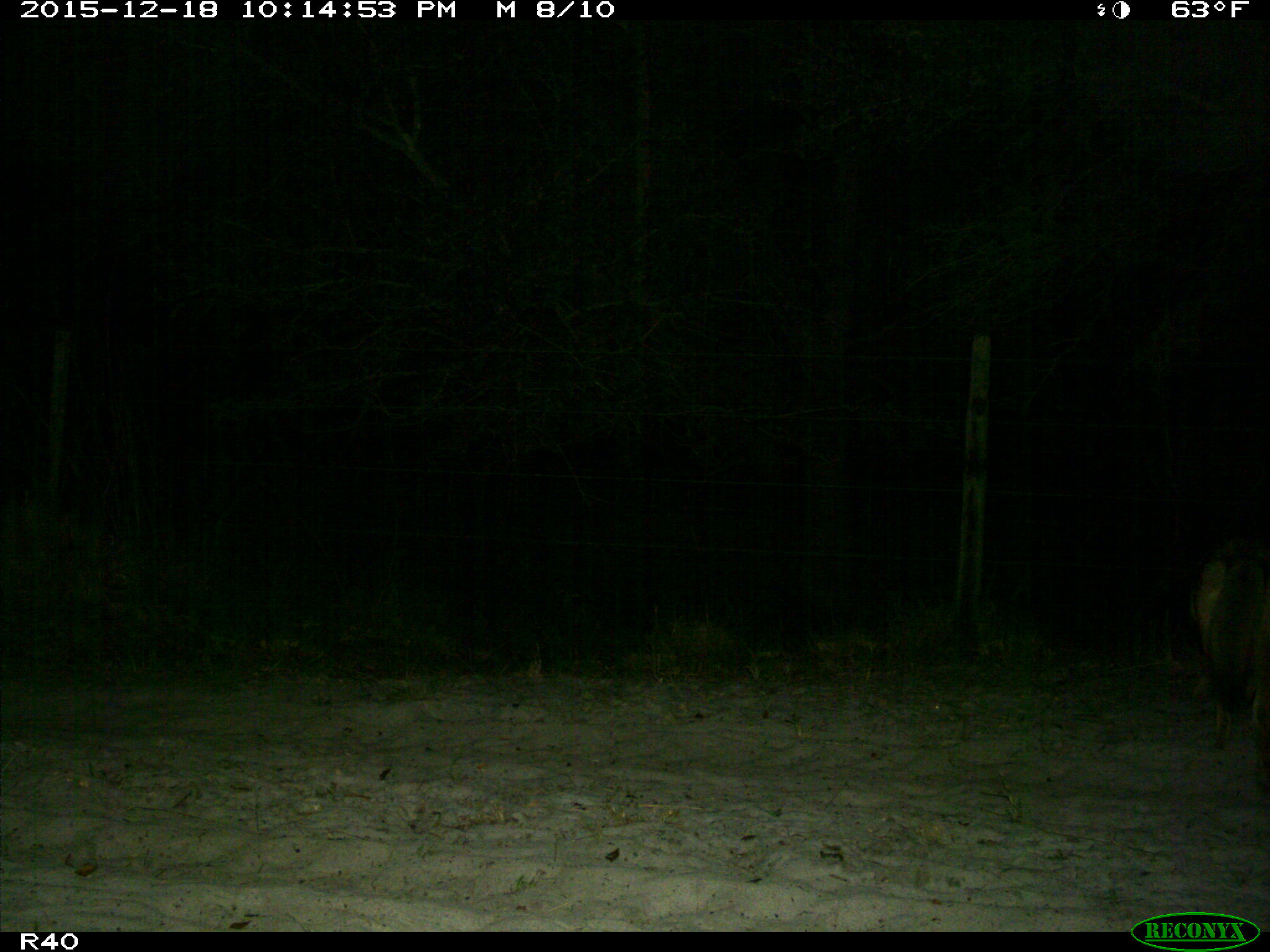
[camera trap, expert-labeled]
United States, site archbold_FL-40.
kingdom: Animalia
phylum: Chordata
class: Mammalia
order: Carnivora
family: Canidae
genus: Canis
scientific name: Canis latrans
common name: coyote